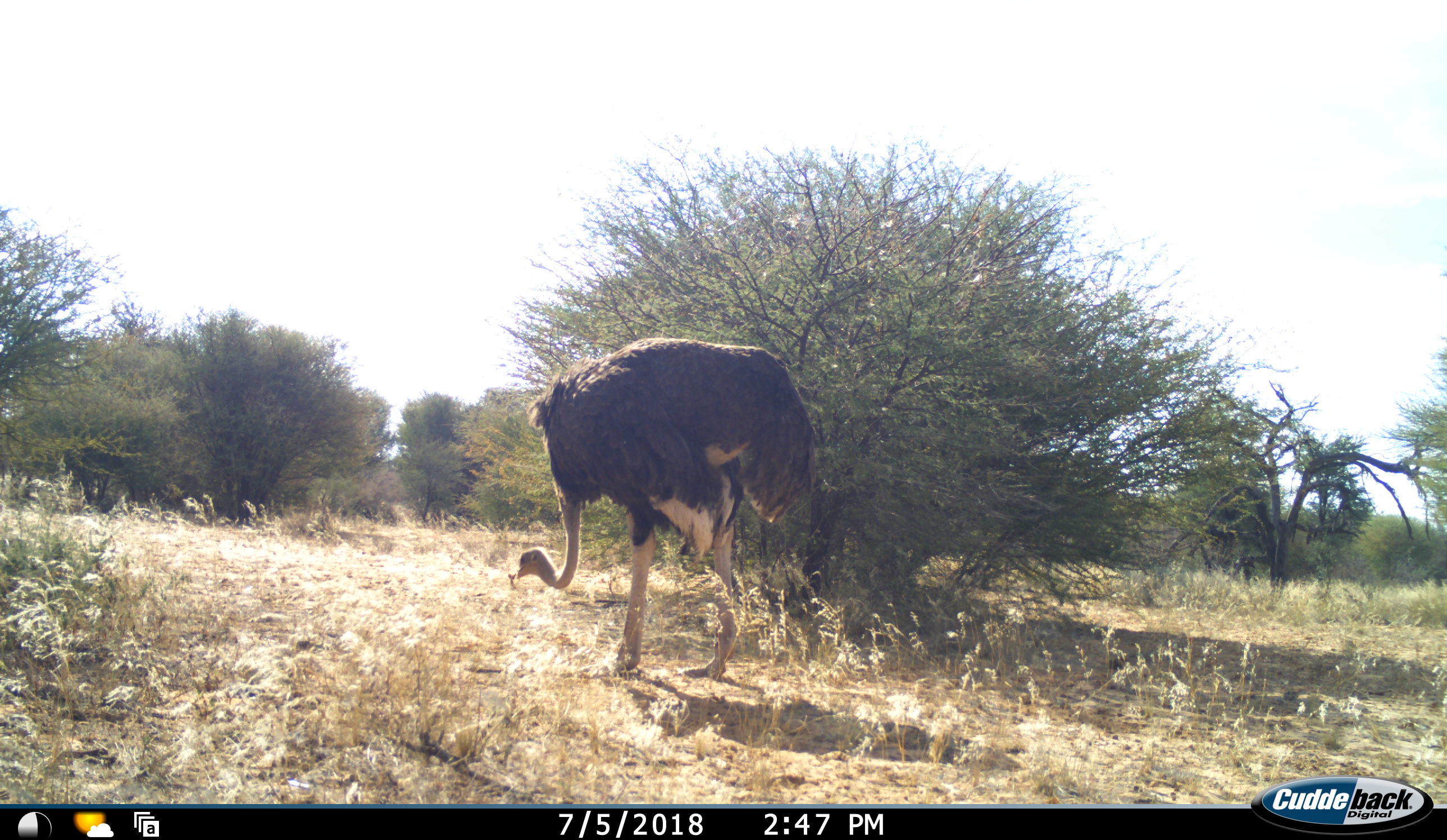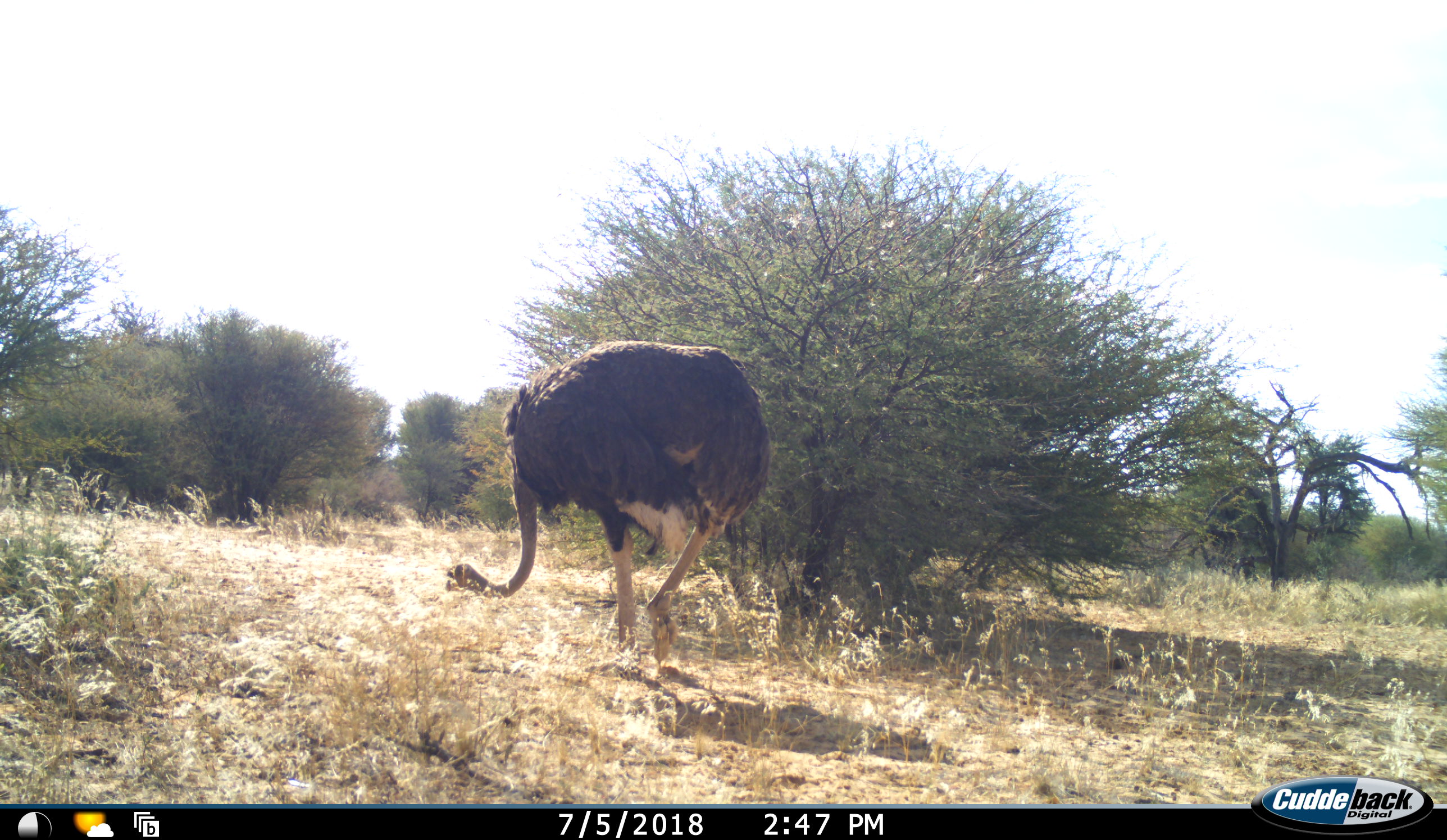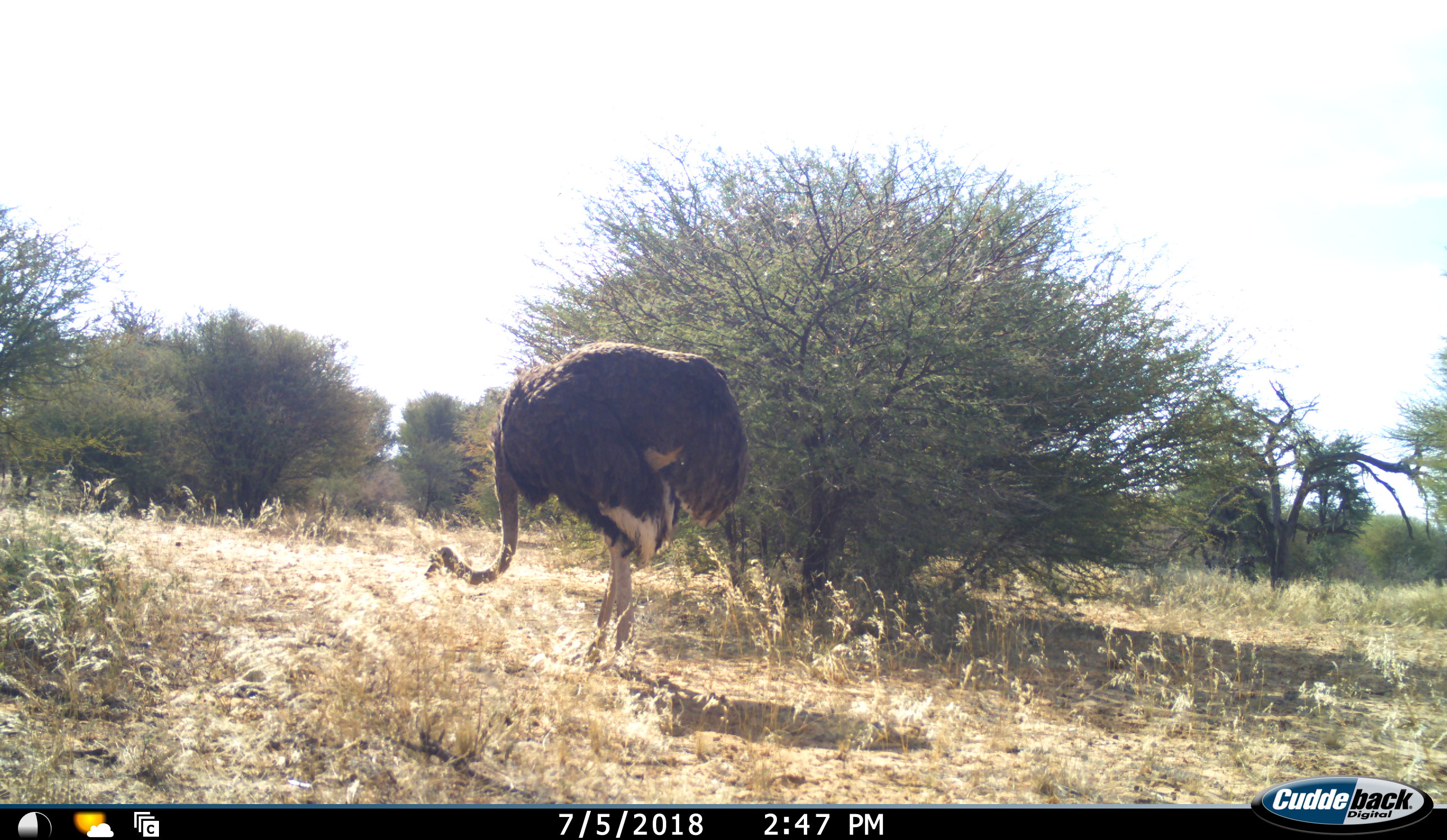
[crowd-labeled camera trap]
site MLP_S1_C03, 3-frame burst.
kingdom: Animalia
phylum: Chordata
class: Aves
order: Struthioniformes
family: Struthionidae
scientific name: Struthionidae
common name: ostrich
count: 1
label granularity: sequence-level